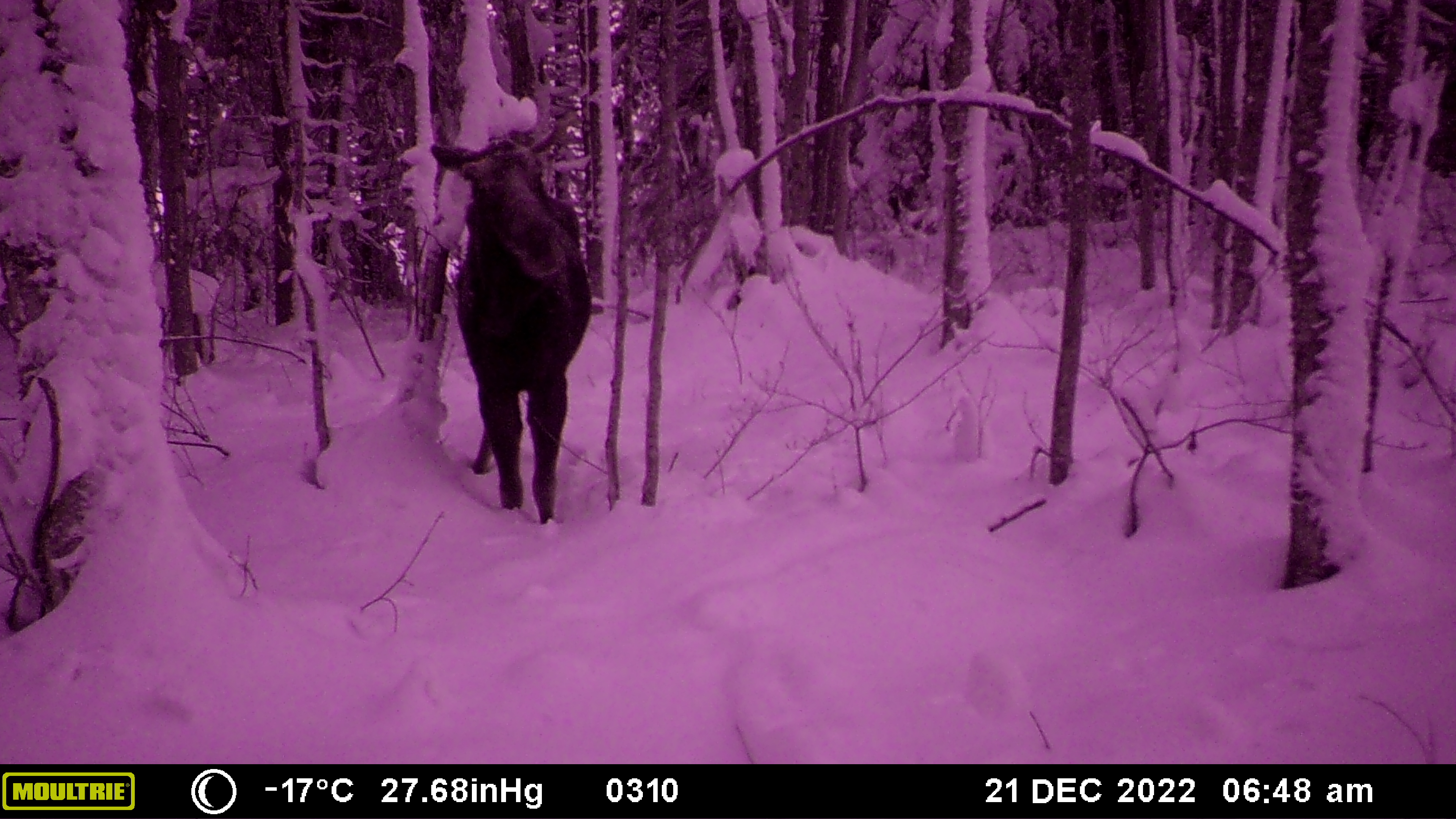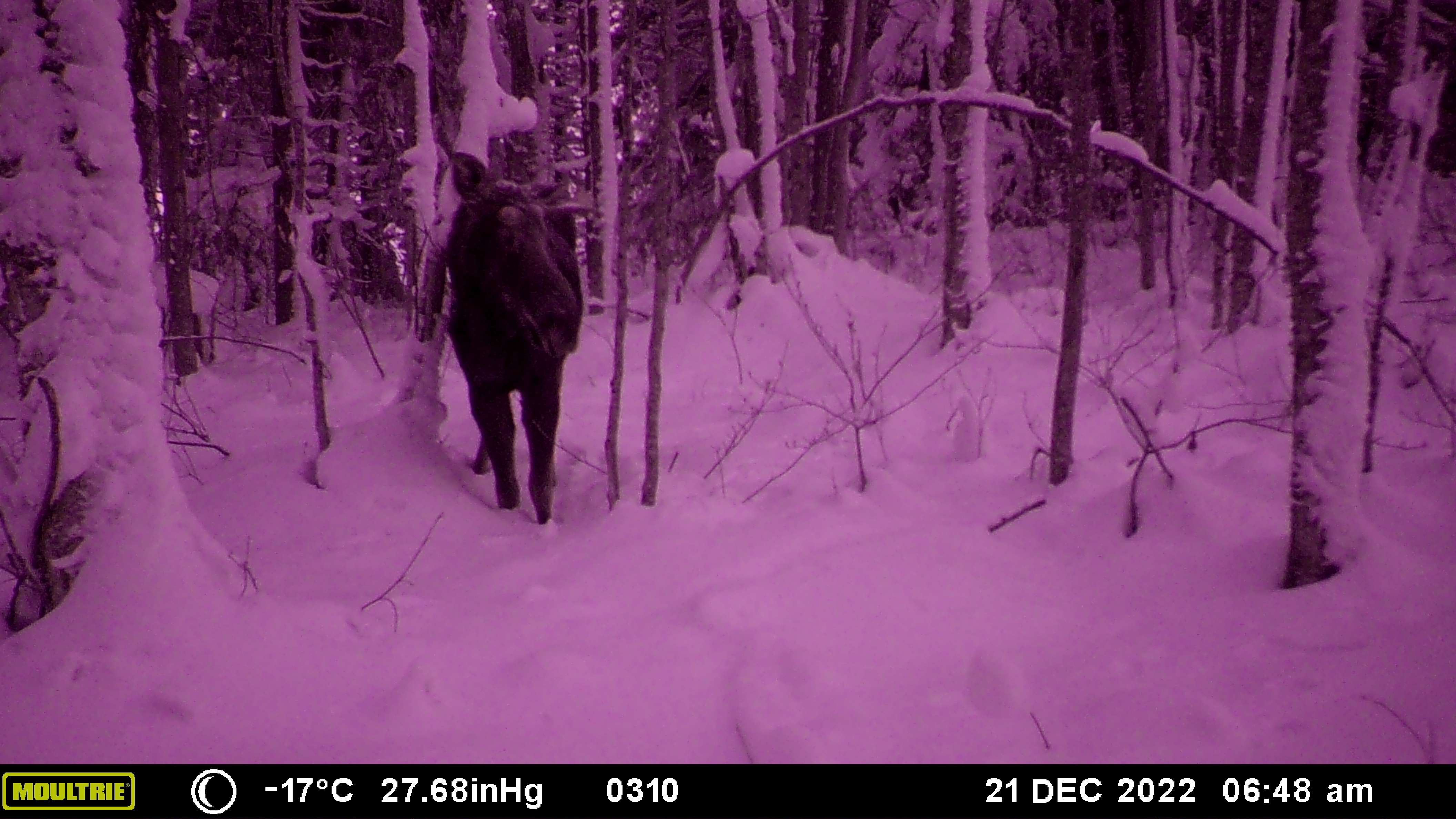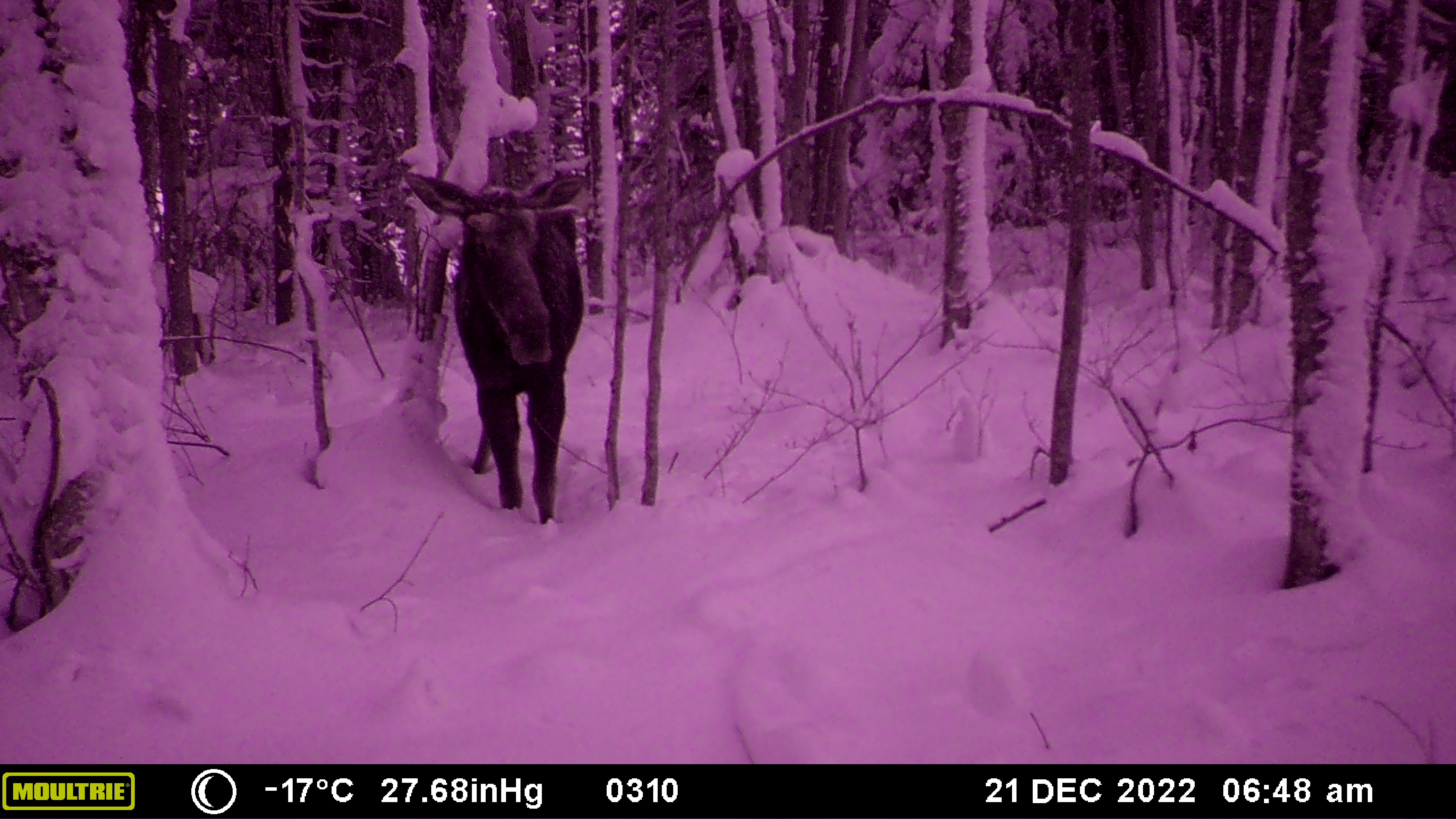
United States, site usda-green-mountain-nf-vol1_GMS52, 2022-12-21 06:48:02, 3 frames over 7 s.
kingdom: Animalia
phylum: Chordata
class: Mammalia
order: Artiodactyla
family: Cervidae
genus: Alces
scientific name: Alces alces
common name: moose